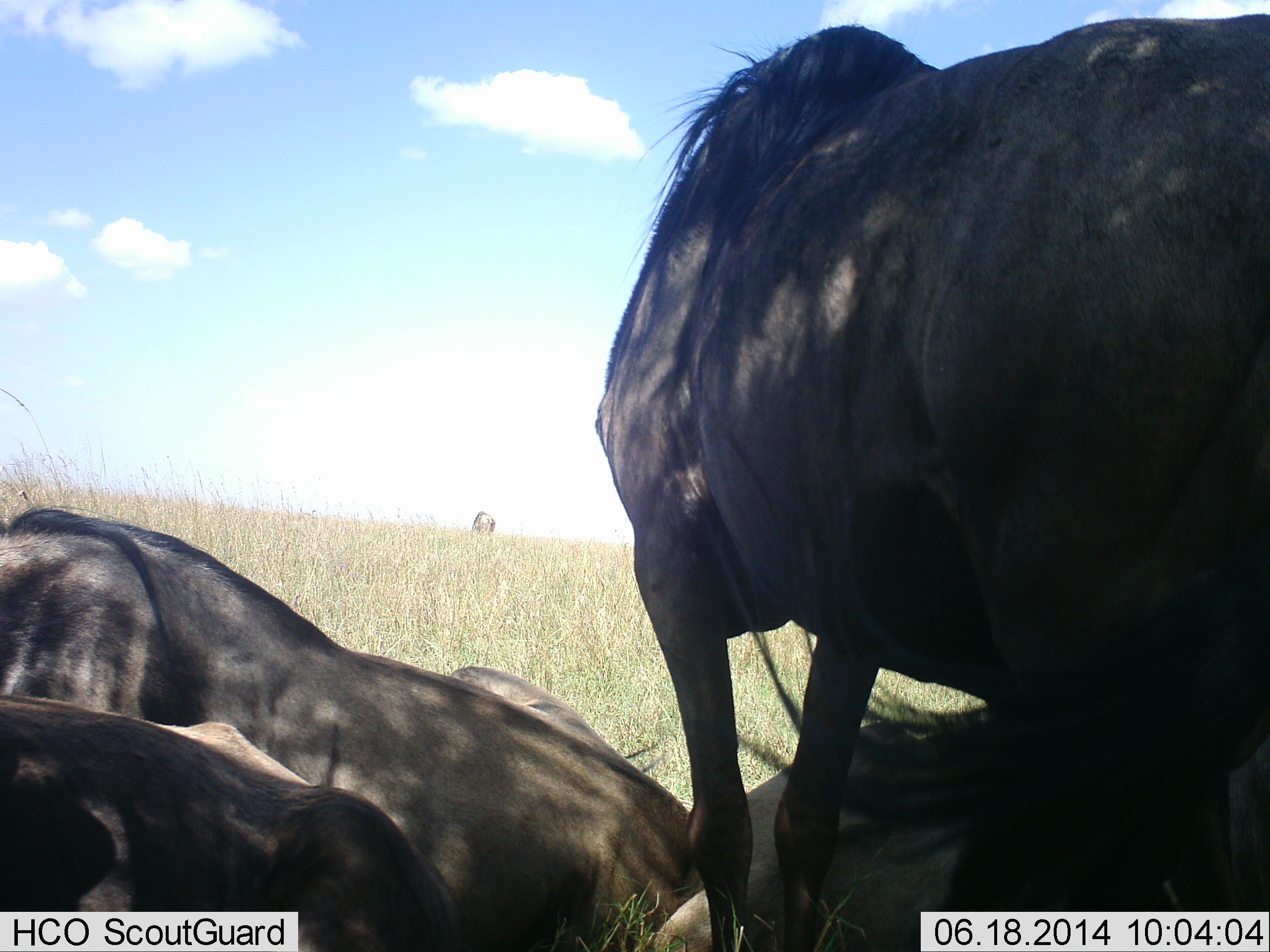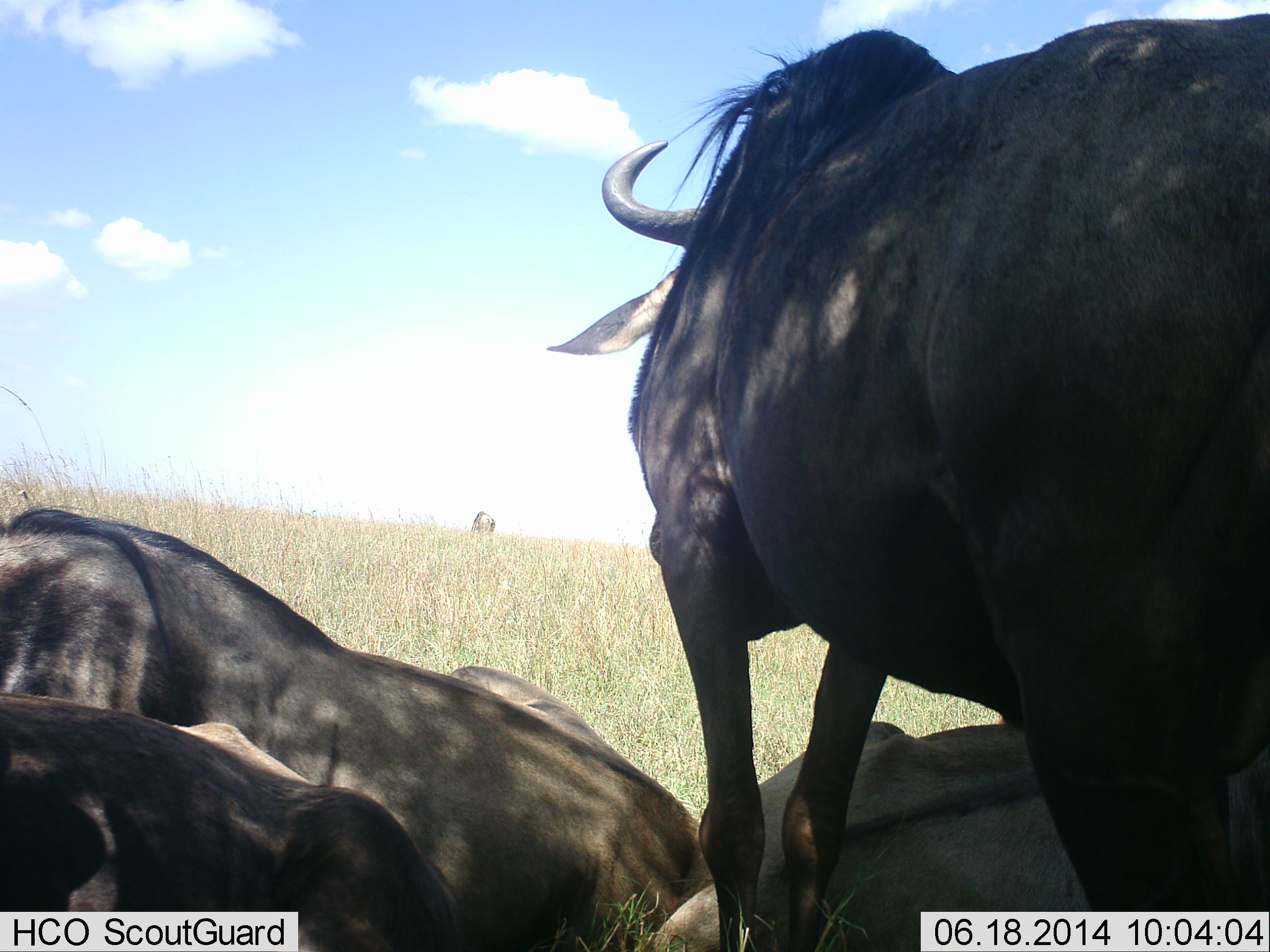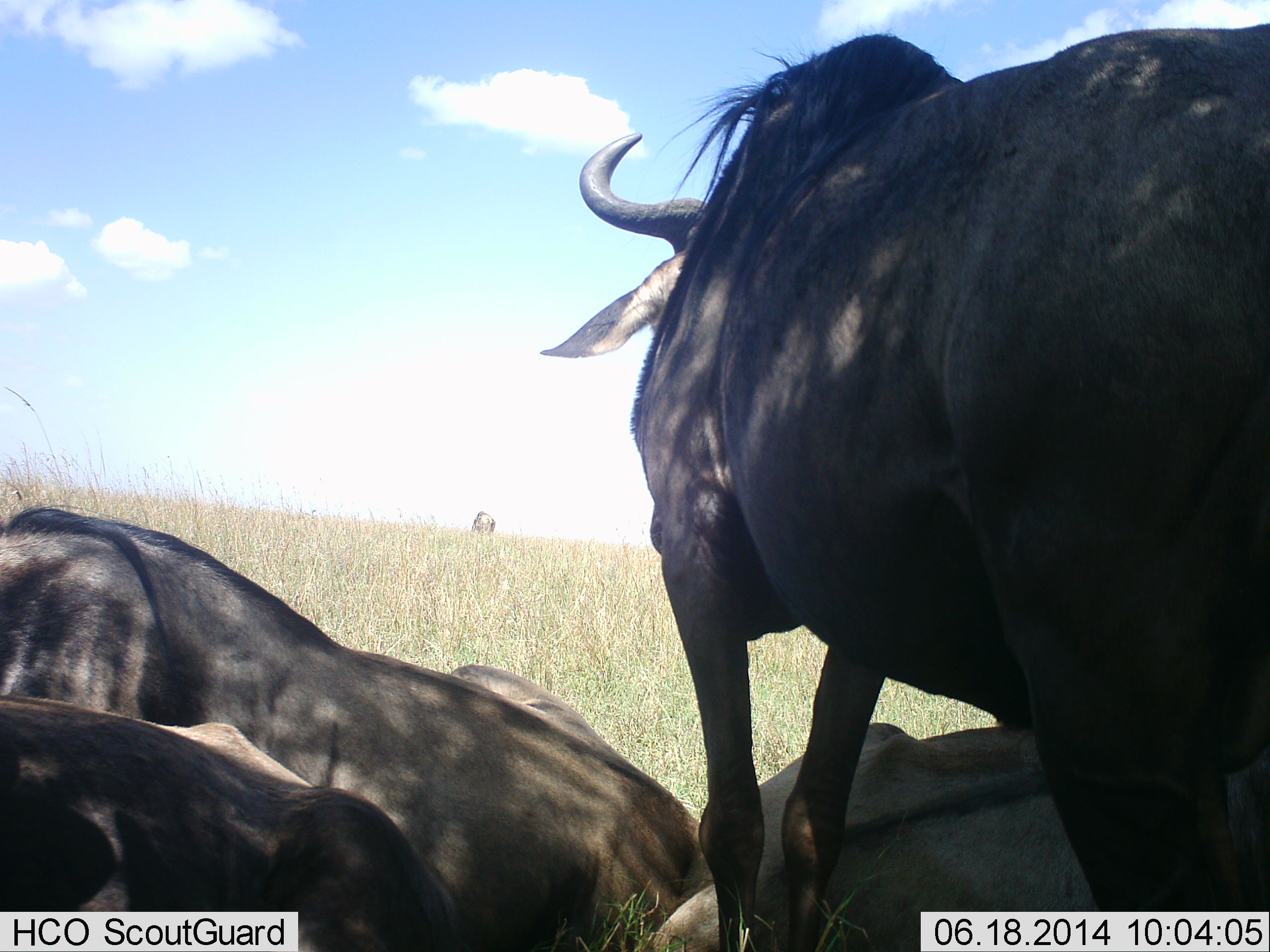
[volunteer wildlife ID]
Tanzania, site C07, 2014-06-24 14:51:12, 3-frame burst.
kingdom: Animalia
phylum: Chordata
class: Mammalia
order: Artiodactyla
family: Bovidae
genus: Connochaetes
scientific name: Connochaetes taurinus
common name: blue wildebeest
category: wildebeest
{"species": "wildebeest (blue wildebeest) (Connochaetes taurinus)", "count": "4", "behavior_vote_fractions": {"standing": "80%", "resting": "100%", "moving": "0%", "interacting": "0%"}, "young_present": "0%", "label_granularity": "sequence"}